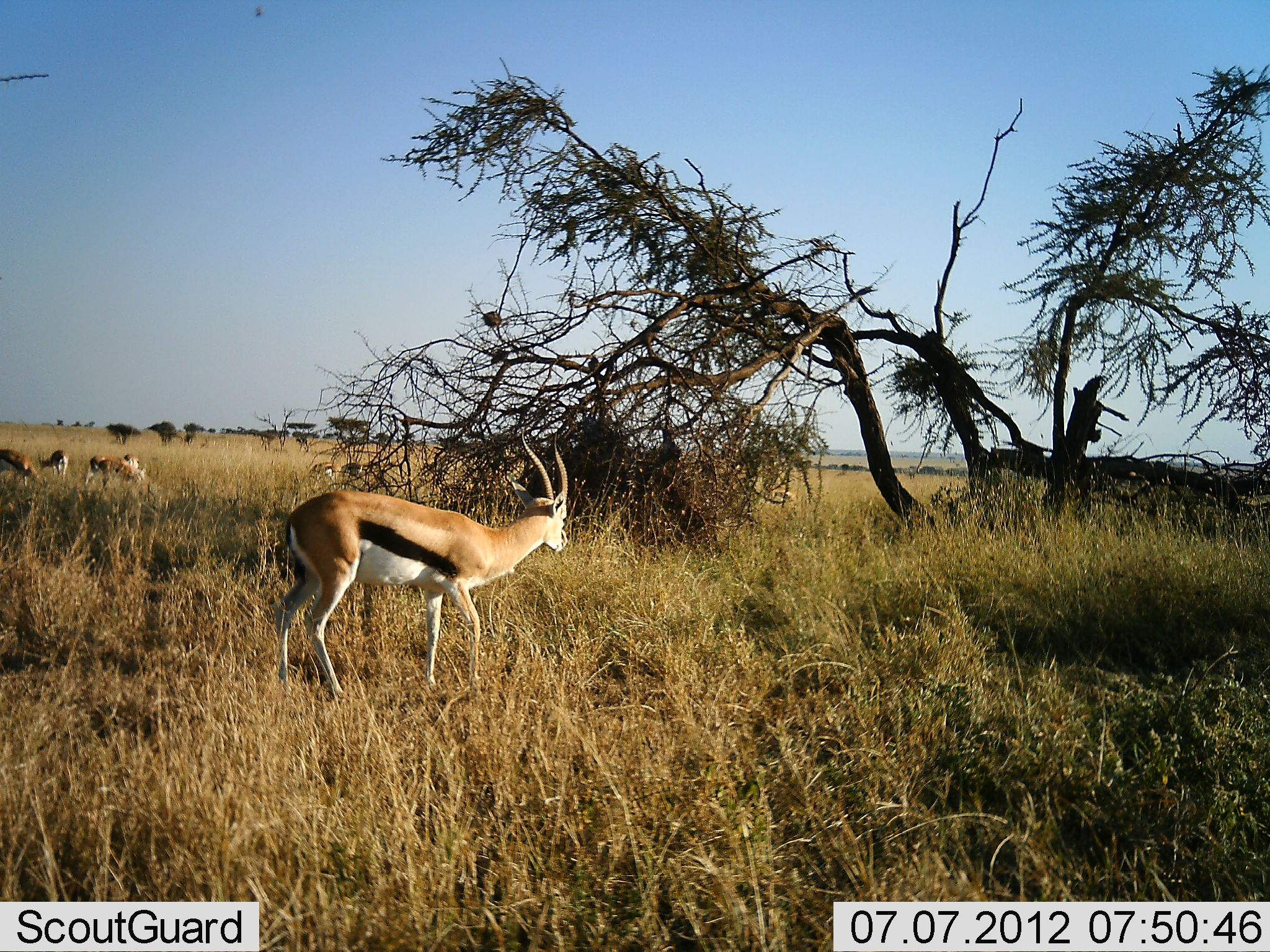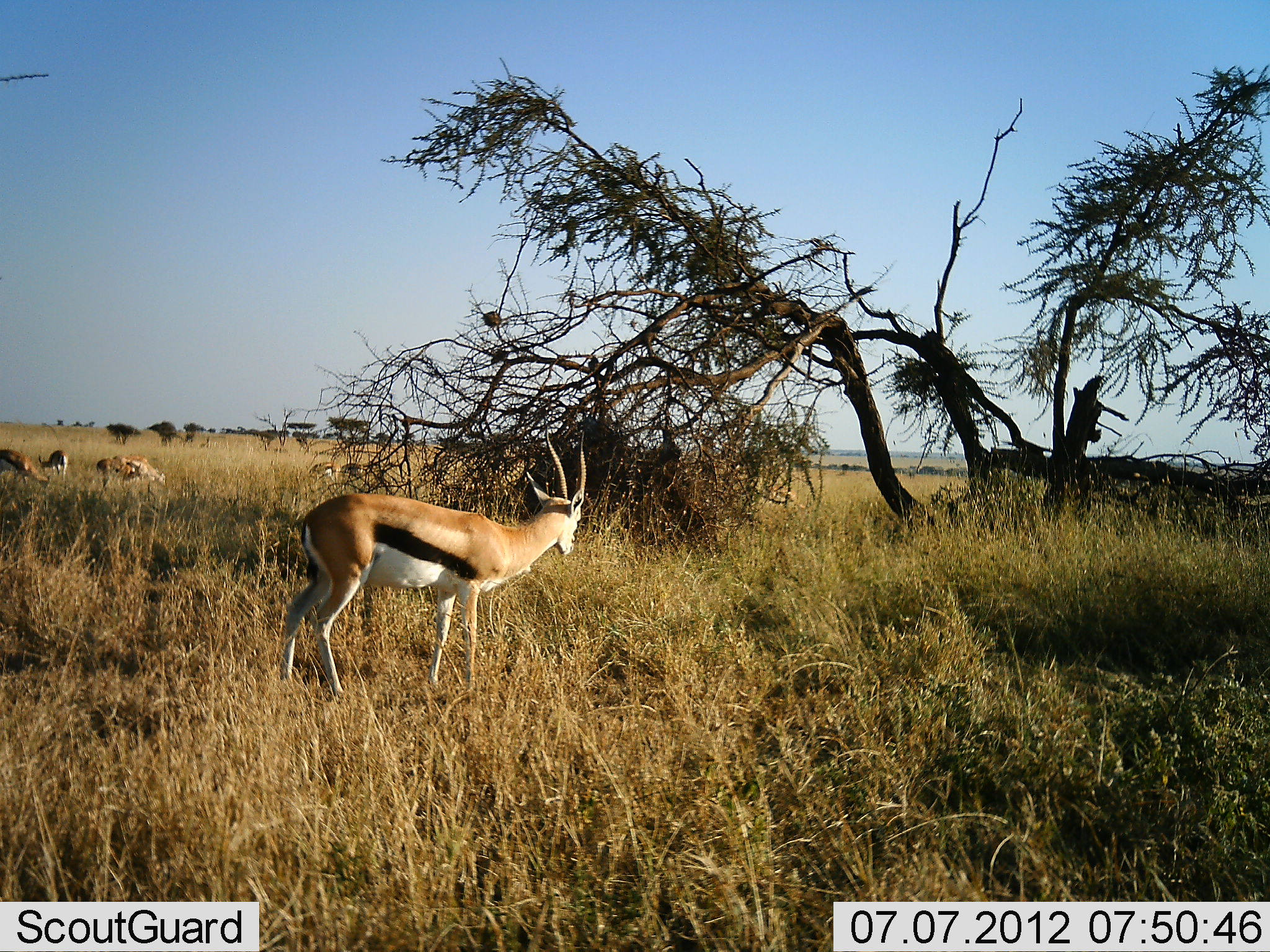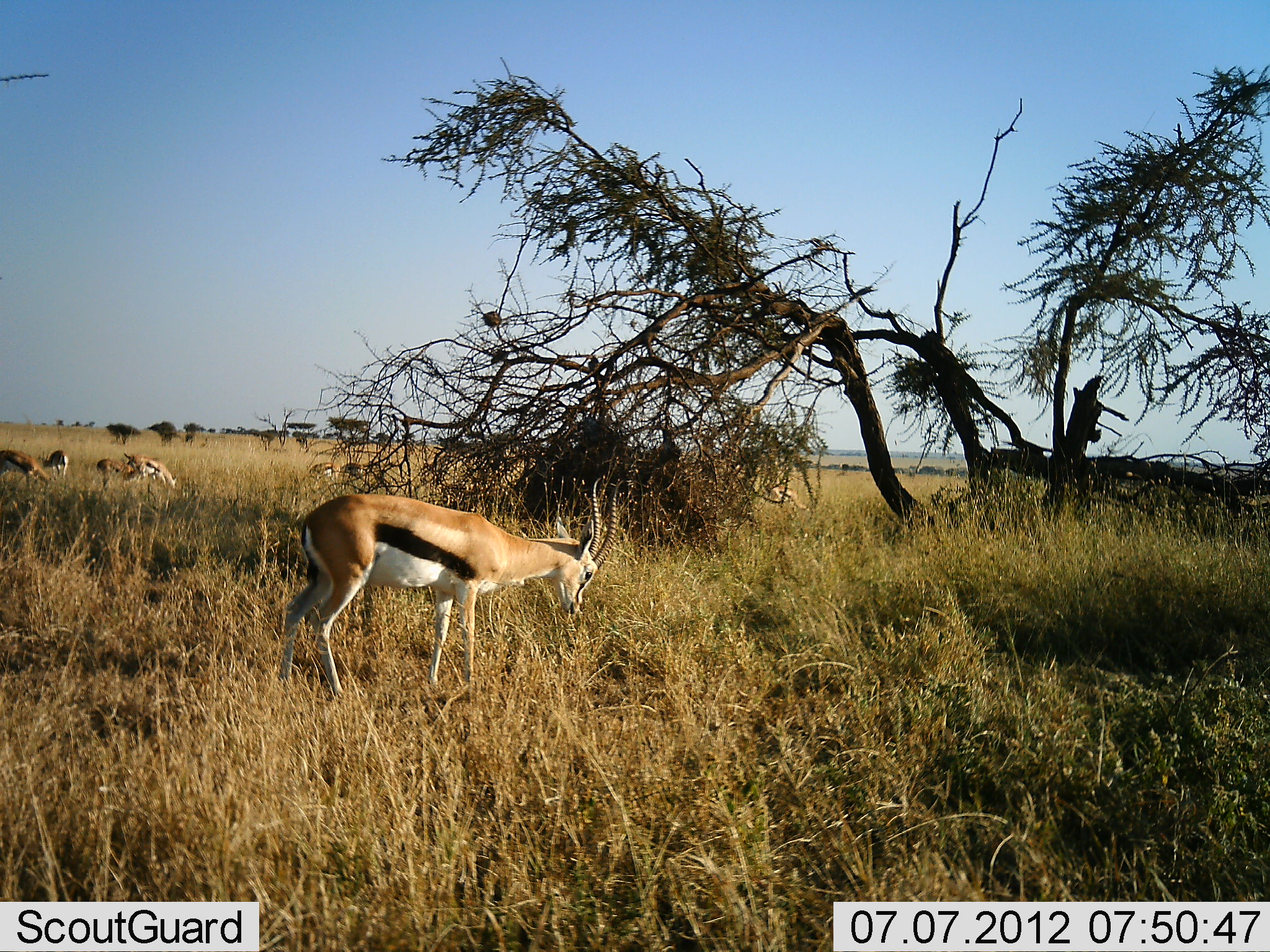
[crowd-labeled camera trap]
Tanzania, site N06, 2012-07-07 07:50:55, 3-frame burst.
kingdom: Animalia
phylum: Chordata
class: Mammalia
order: Artiodactyla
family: Bovidae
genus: Eudorcas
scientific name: Eudorcas thomsonii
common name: thomson's gazelle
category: gazellethomsons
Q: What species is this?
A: Gazellethomsons (thomson's gazelle) (Eudorcas thomsonii).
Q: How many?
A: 5.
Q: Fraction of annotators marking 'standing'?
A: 60%.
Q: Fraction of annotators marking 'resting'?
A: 0%.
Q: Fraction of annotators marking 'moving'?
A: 10%.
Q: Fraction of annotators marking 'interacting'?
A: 0%.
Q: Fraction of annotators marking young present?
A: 0%.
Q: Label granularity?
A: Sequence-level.